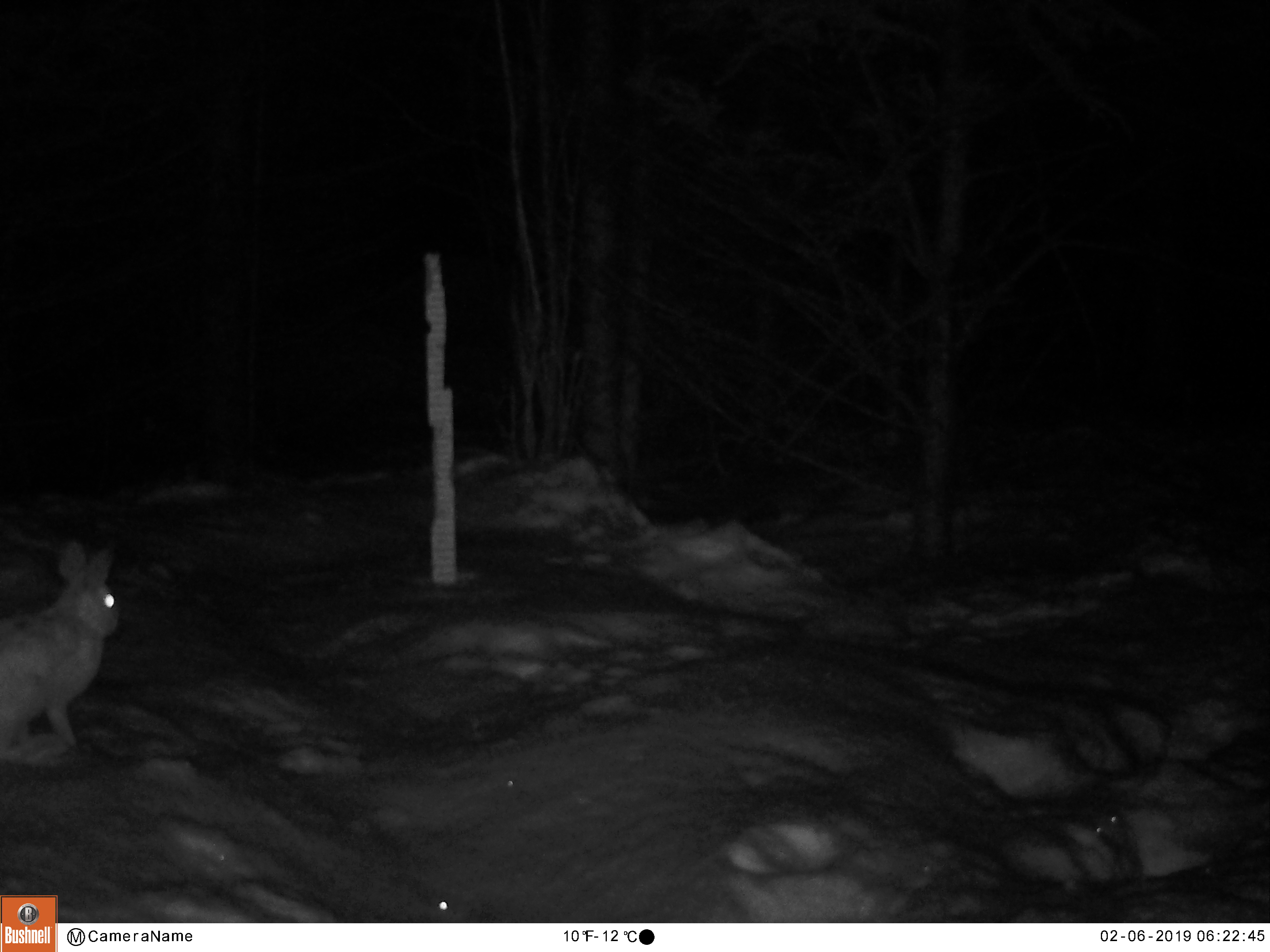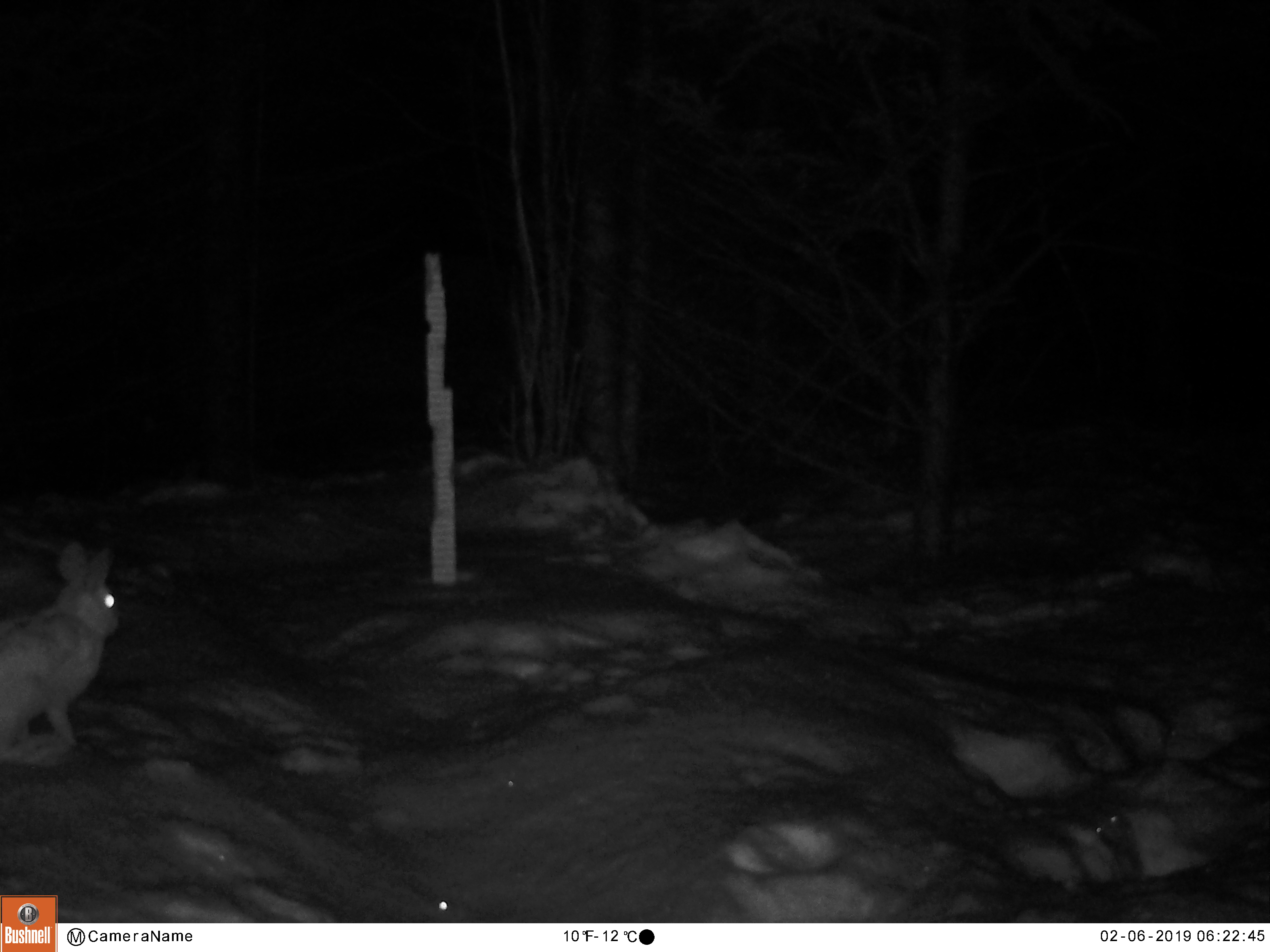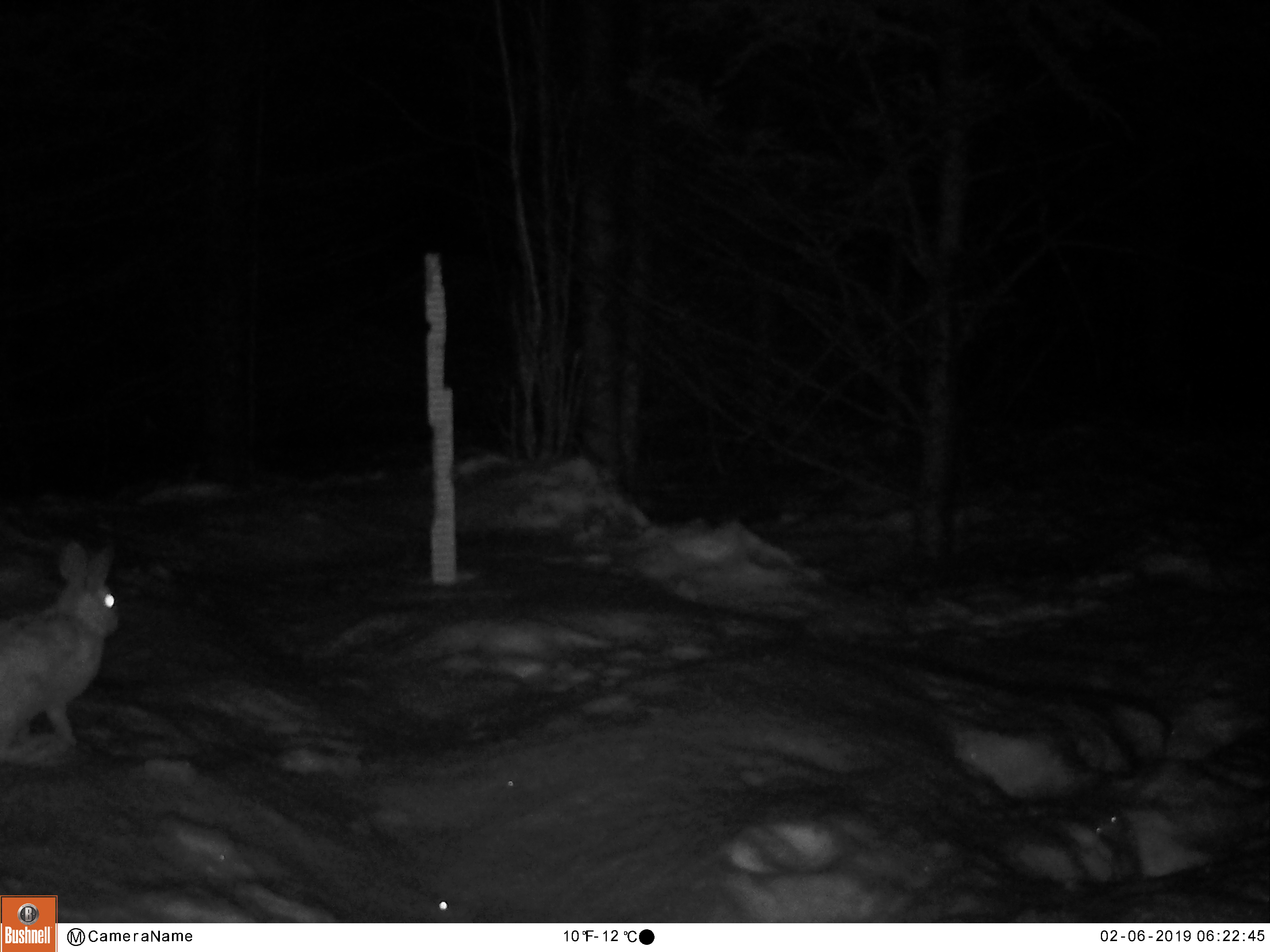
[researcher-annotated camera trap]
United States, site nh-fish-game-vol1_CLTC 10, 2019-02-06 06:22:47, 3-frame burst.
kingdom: Animalia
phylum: Chordata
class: Mammalia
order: Lagomorpha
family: Leporidae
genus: Lepus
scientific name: Lepus americanus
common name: snowshoe hare